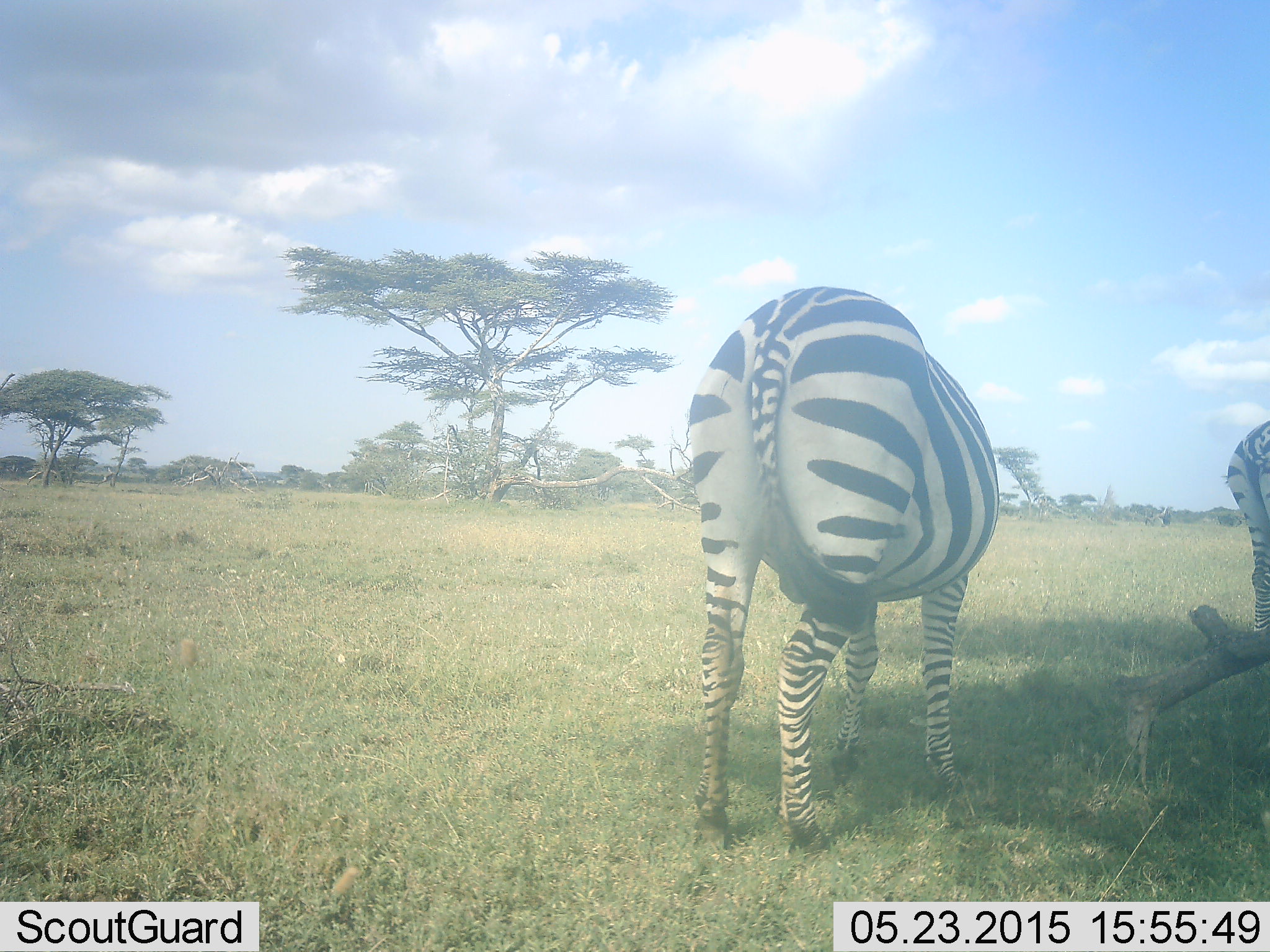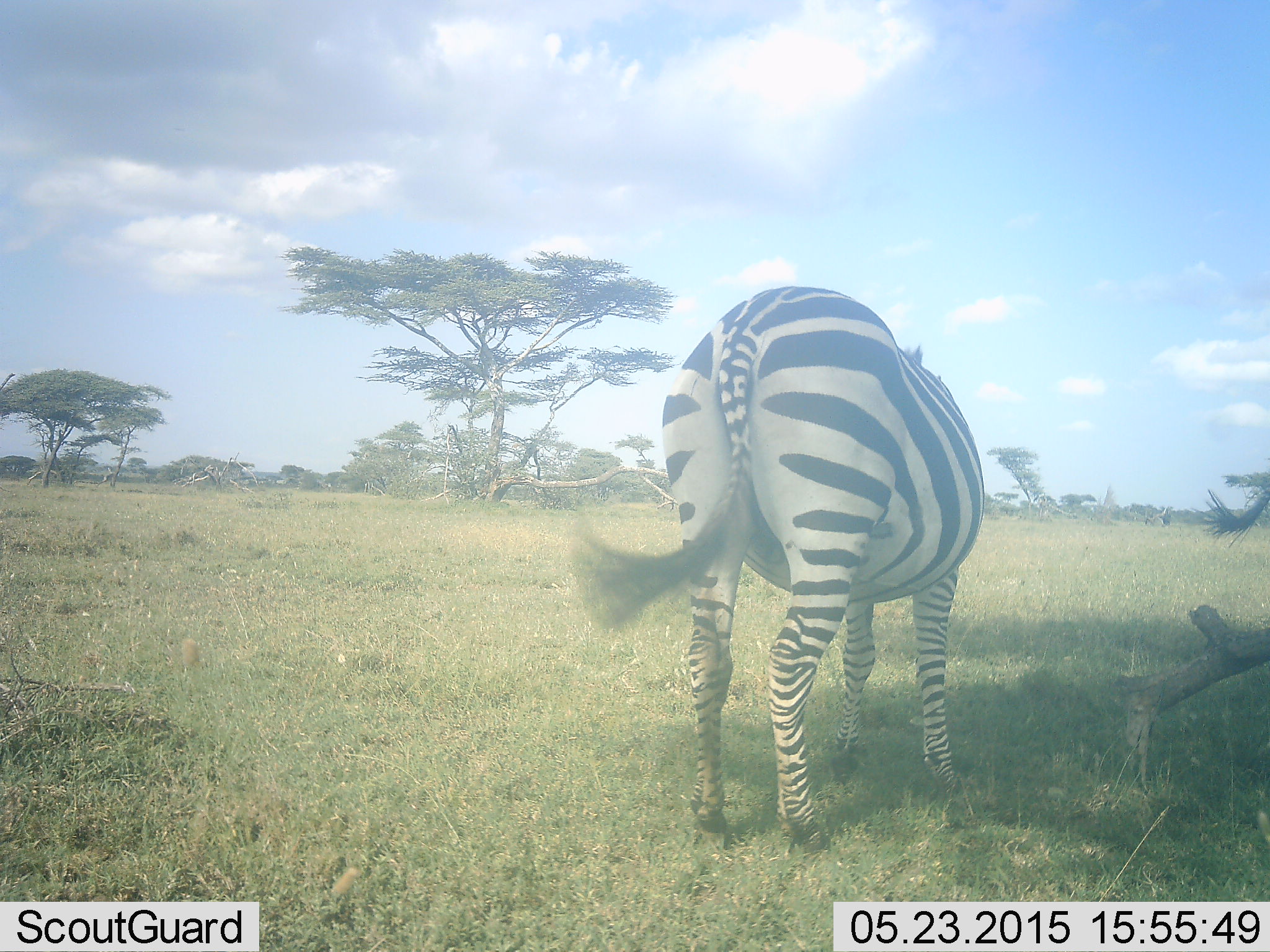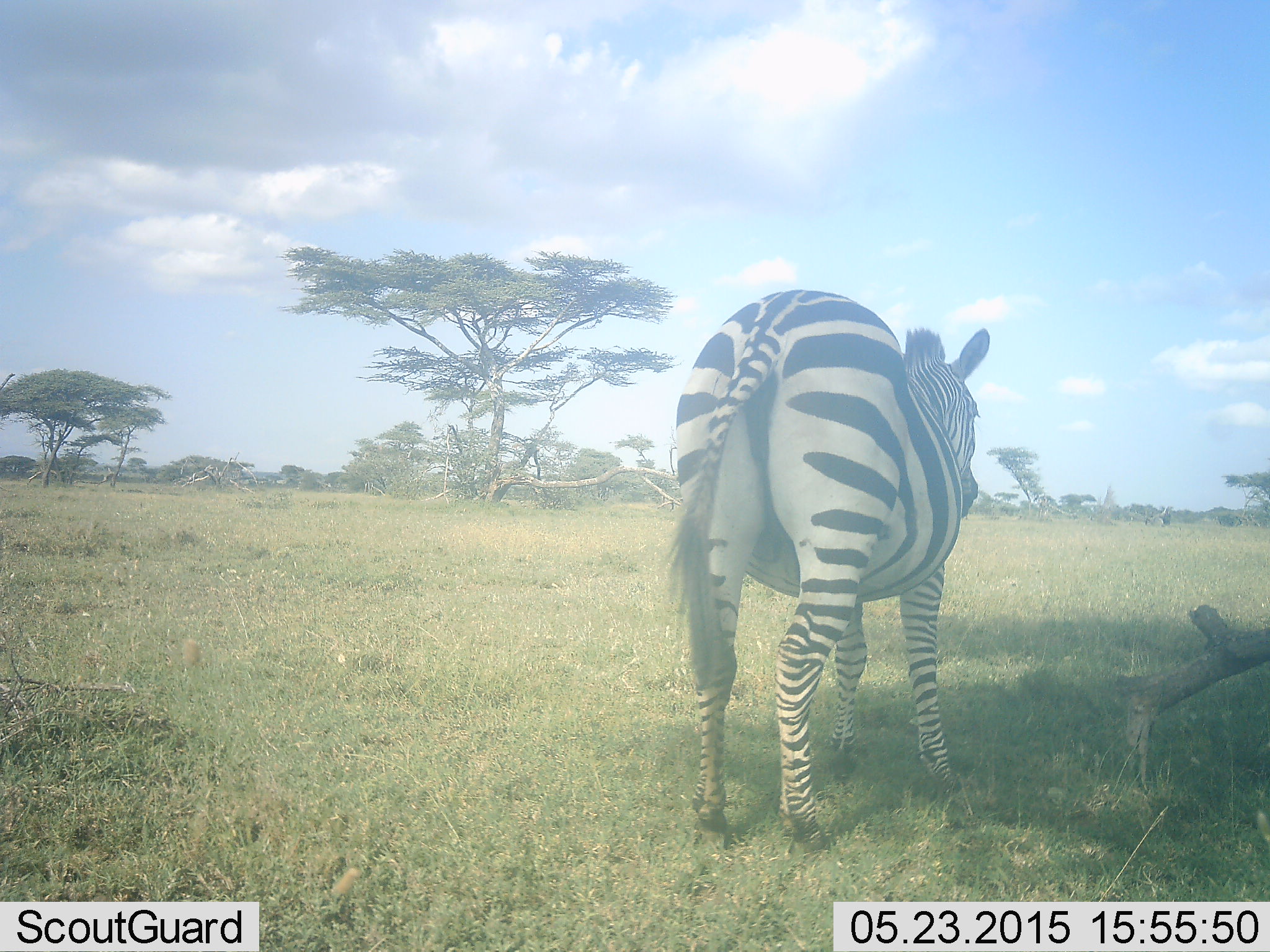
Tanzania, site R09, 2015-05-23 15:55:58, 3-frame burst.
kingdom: Animalia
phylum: Chordata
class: Mammalia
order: Perissodactyla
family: Equidae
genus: Equus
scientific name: Equus quagga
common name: plains zebra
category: zebra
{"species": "zebra (plains zebra) (Equus quagga)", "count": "2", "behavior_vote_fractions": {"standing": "70%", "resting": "0%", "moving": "20%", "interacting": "0%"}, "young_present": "0%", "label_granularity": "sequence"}